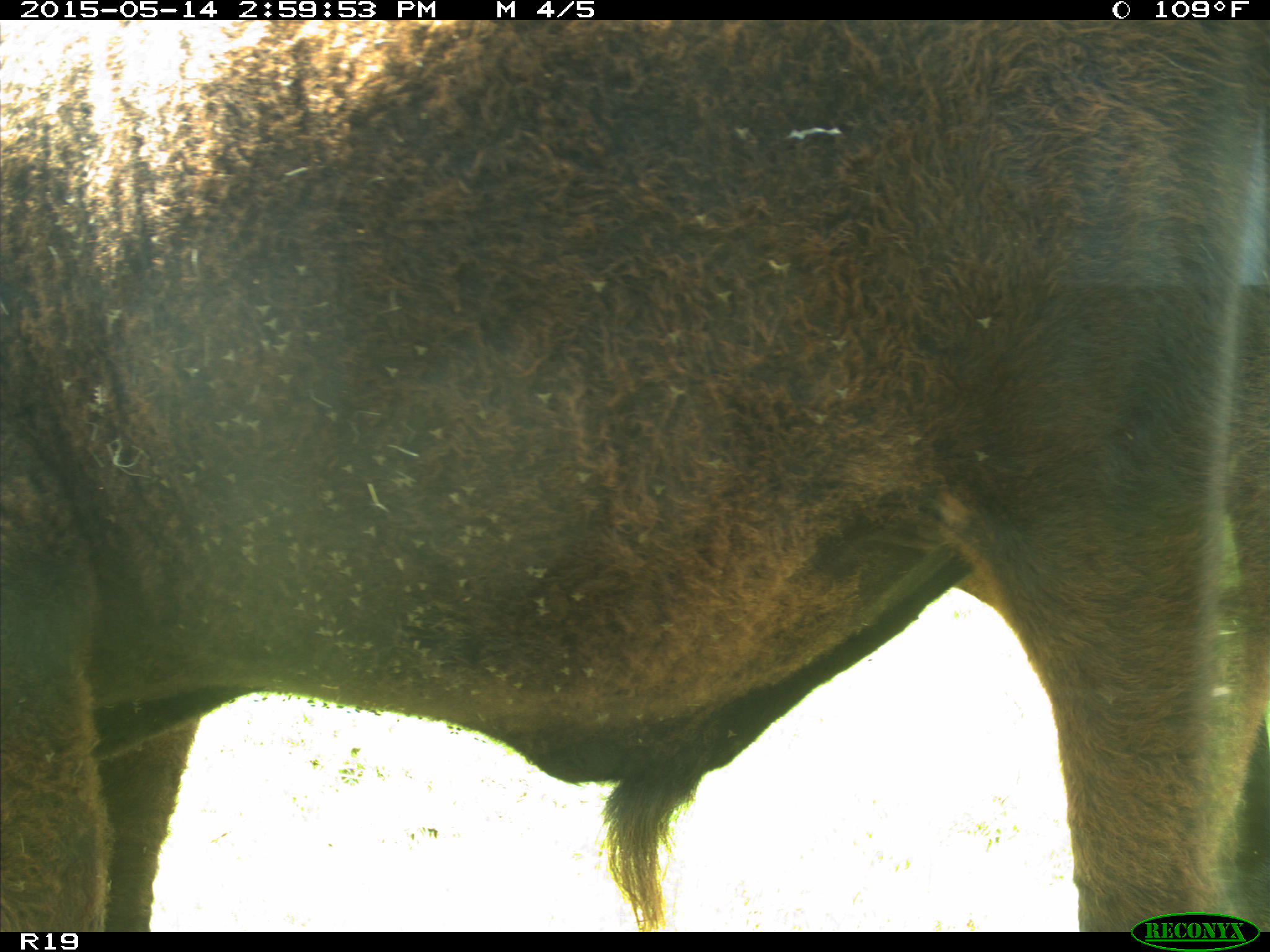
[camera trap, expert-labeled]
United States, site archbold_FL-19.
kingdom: Animalia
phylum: Chordata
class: Mammalia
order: Artiodactyla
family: Bovidae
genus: Bos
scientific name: Bos taurus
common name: domestic cow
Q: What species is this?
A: Bos taurus (domestic cow).